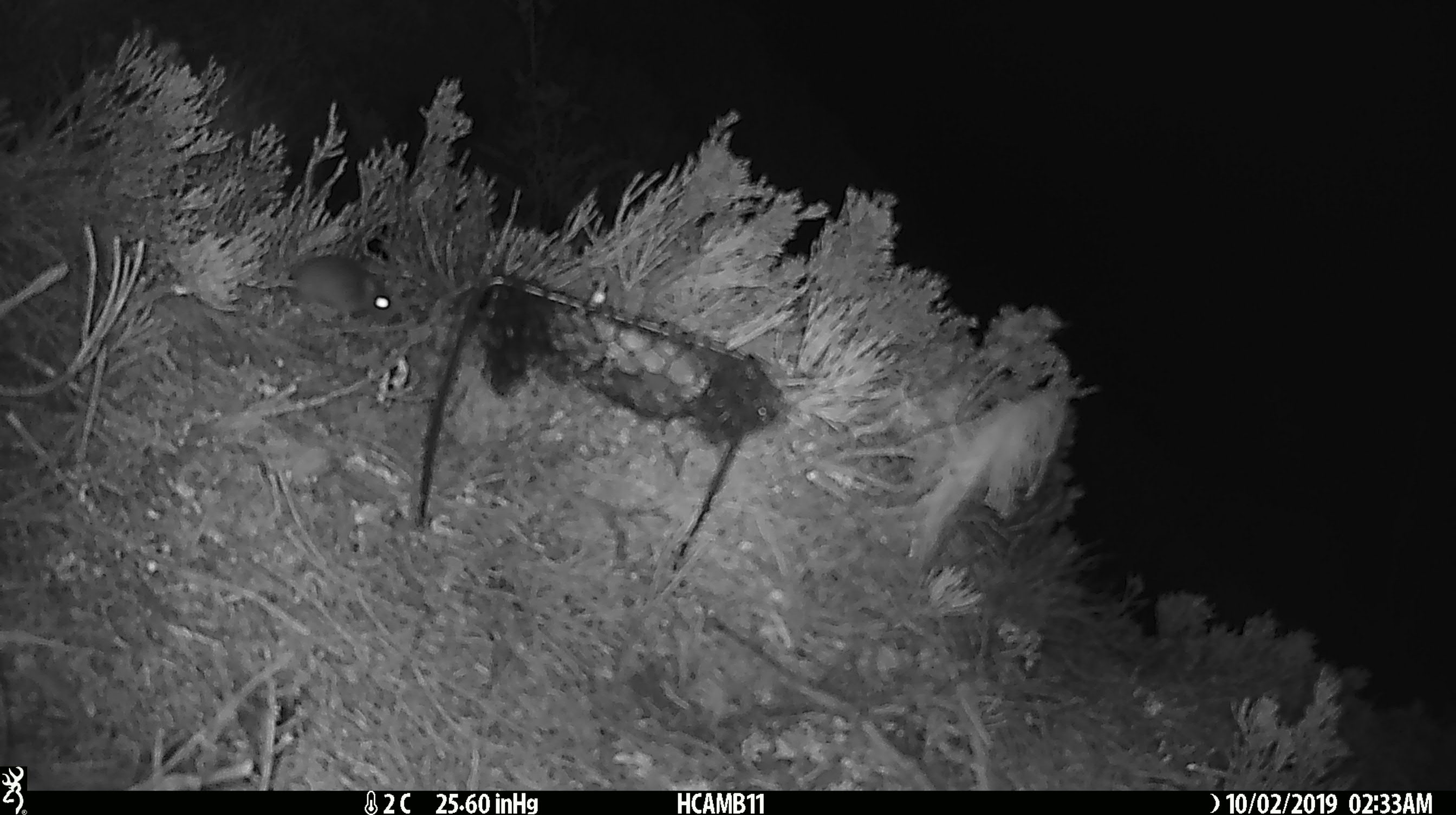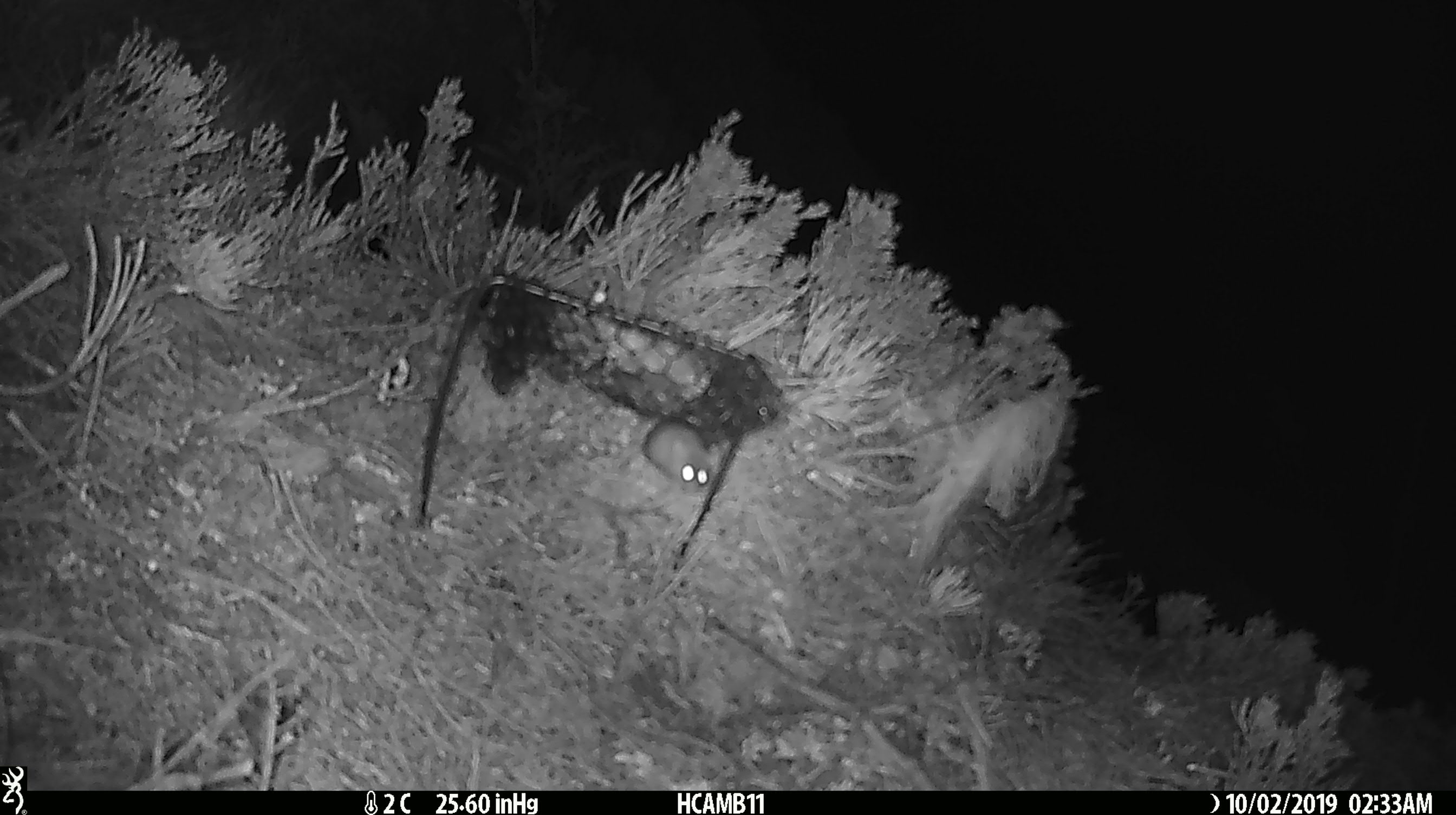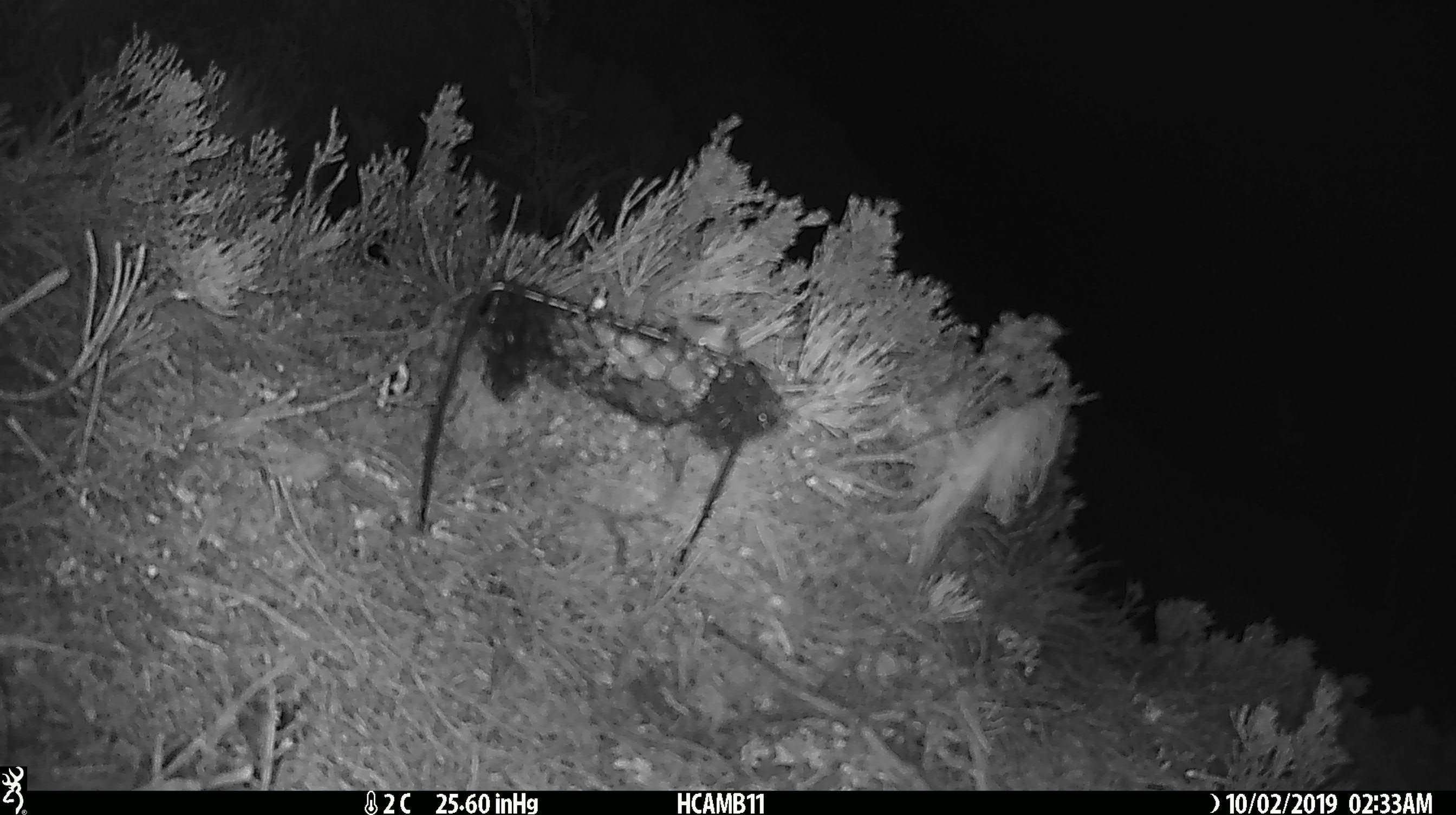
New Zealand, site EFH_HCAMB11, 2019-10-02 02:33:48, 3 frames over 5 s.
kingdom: Animalia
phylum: Chordata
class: Mammalia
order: Rodentia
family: Muridae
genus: Mus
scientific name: Mus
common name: mouse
Mouse (Mus).